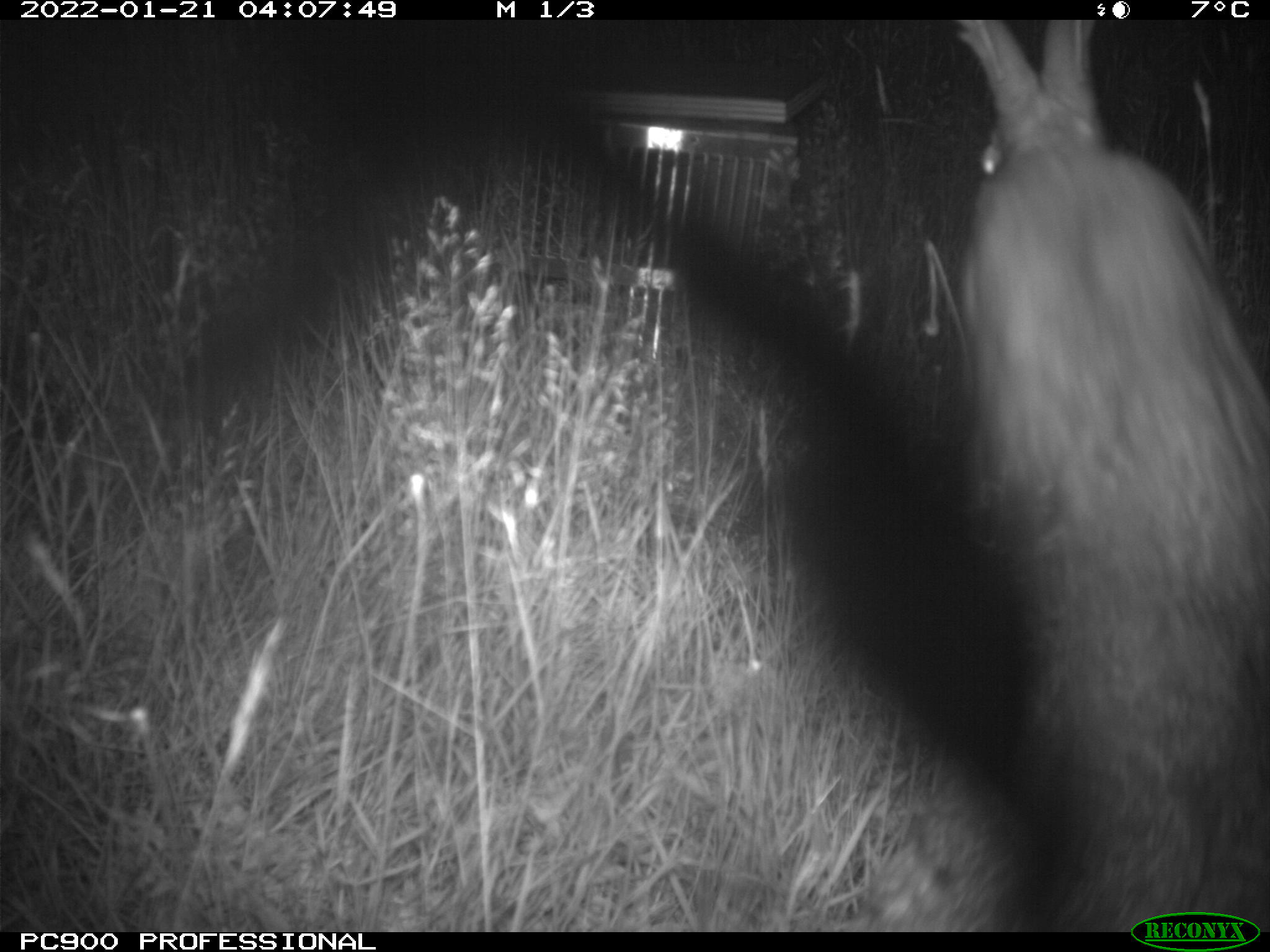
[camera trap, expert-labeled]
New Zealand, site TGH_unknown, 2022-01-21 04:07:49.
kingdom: Animalia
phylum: Chordata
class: Mammalia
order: Lagomorpha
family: Leporidae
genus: Oryctolagus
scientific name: Oryctolagus cuniculus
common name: european rabbit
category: rabbit